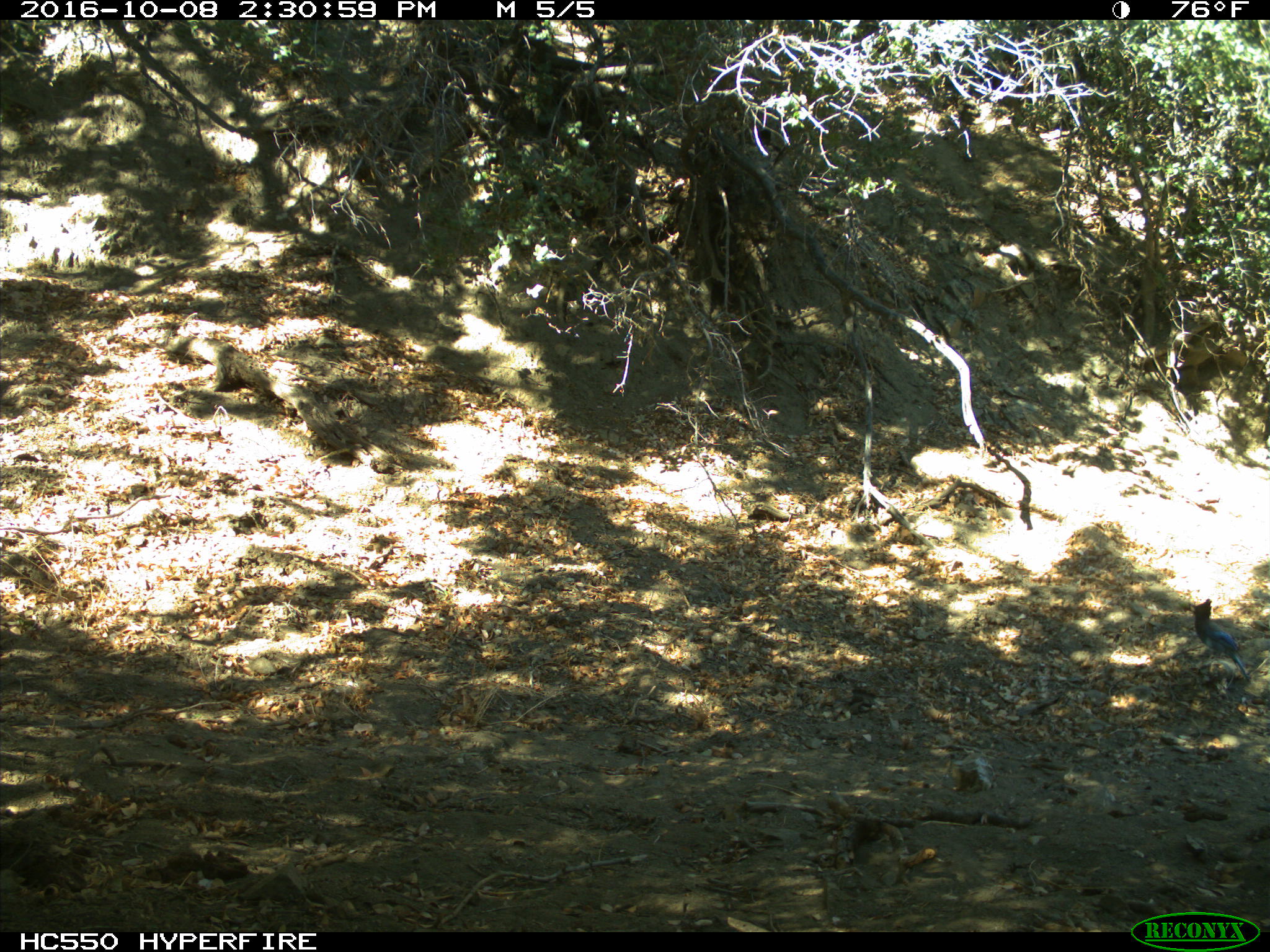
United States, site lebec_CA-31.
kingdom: Animalia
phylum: Chordata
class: Aves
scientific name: Aves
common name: birds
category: unidentified bird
Unidentified bird (birds) (Aves).